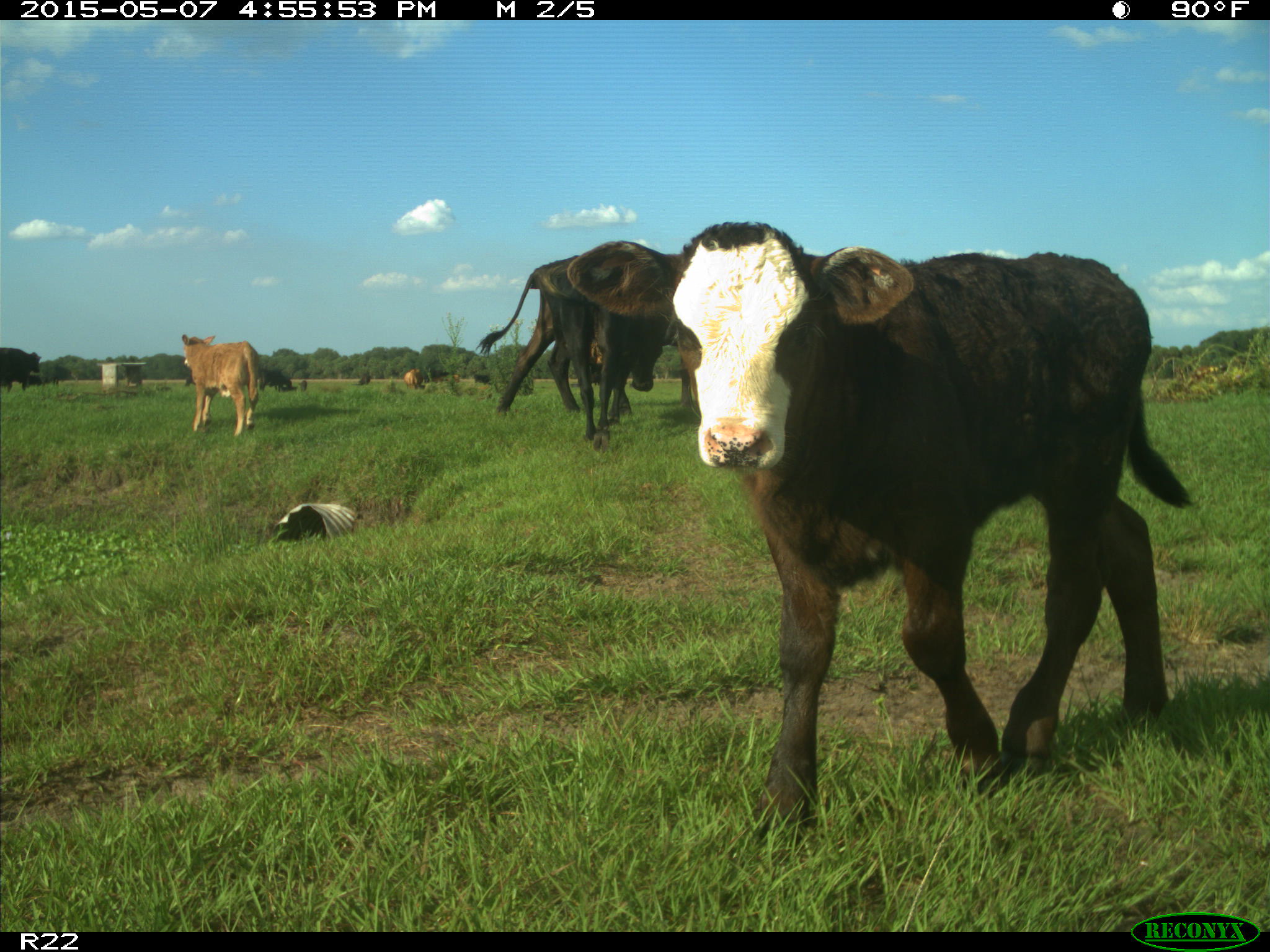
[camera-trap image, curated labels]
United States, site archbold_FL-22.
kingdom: Animalia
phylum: Chordata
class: Mammalia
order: Artiodactyla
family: Bovidae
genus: Bos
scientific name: Bos taurus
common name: domestic cow